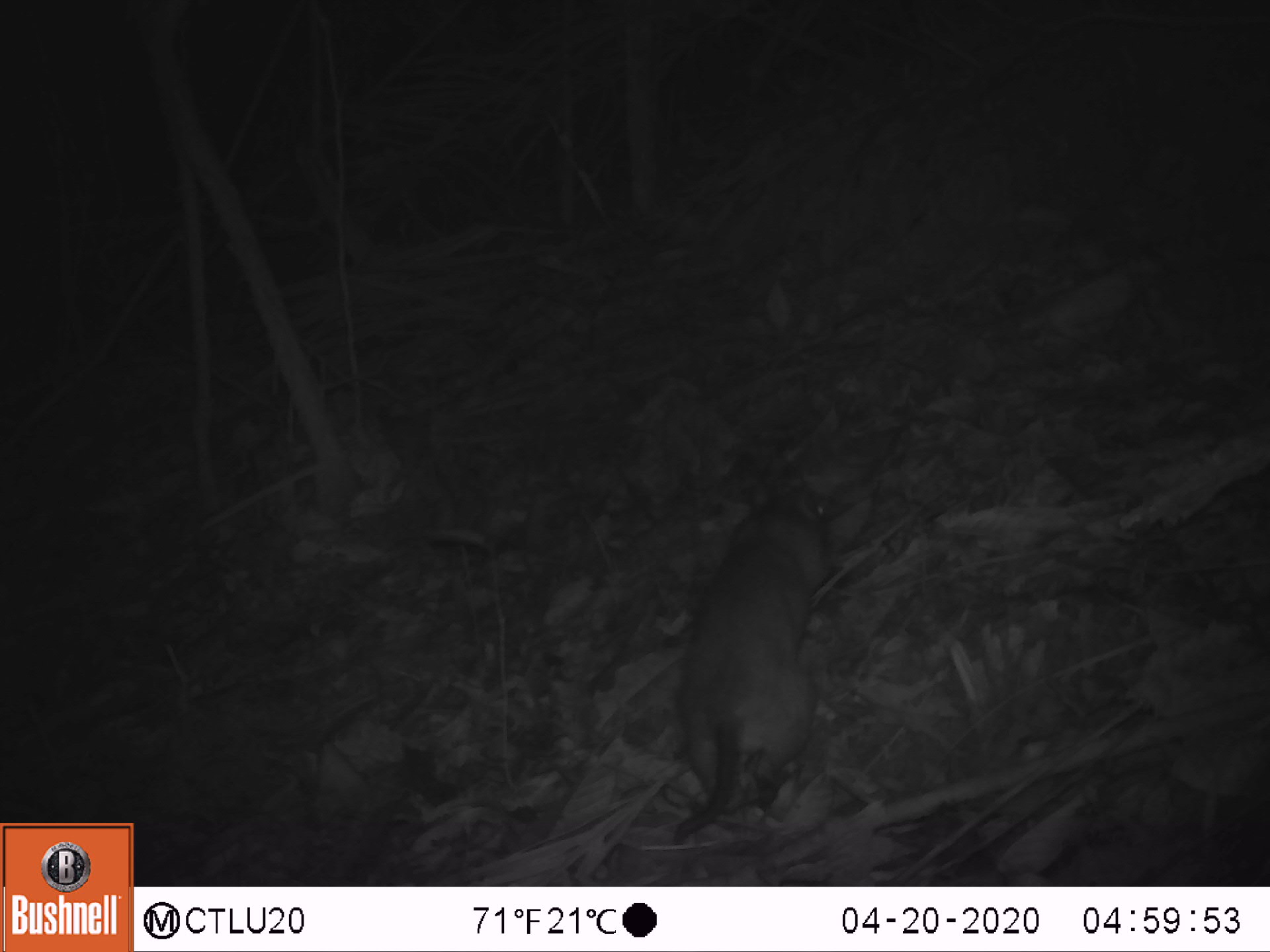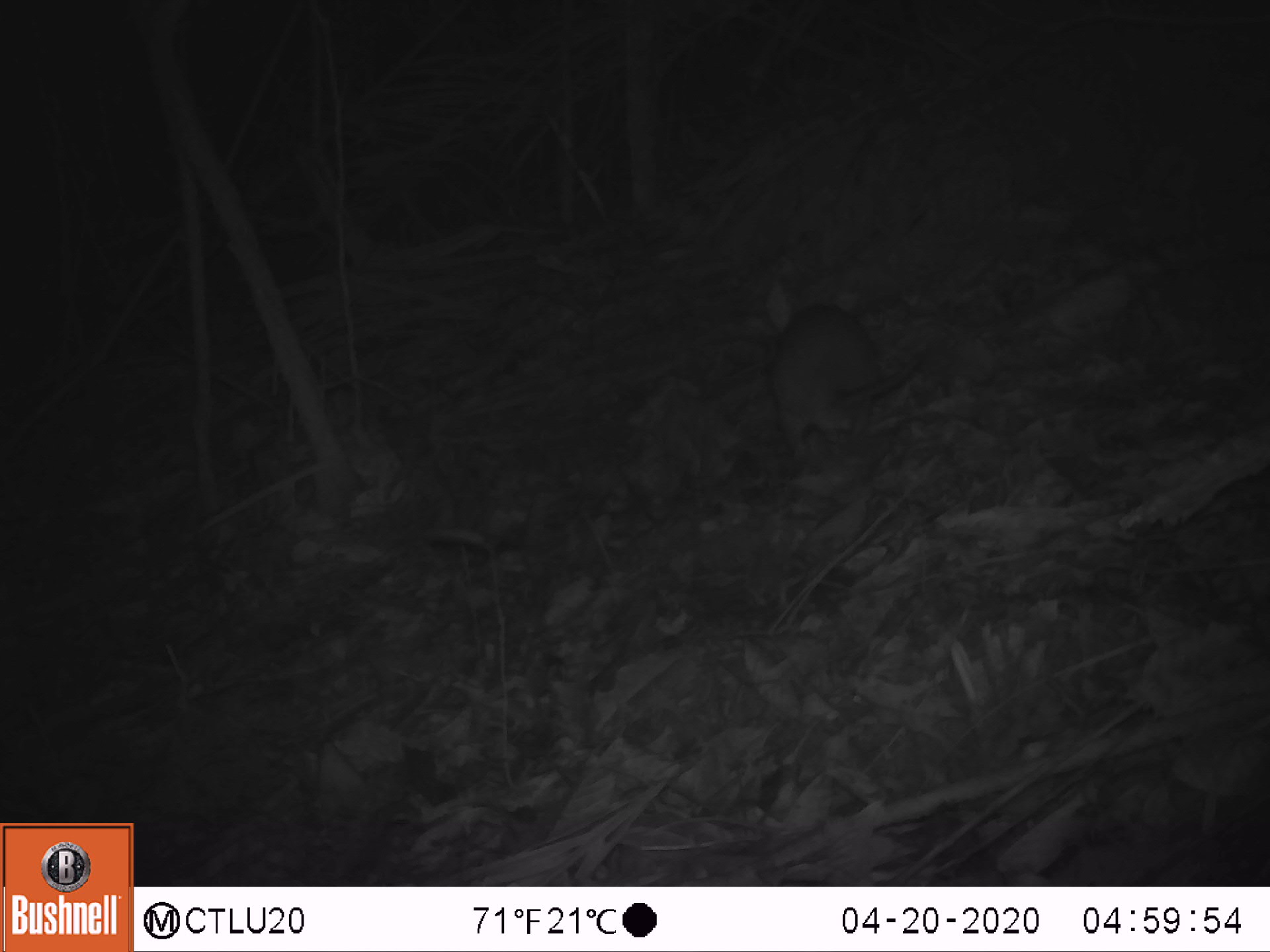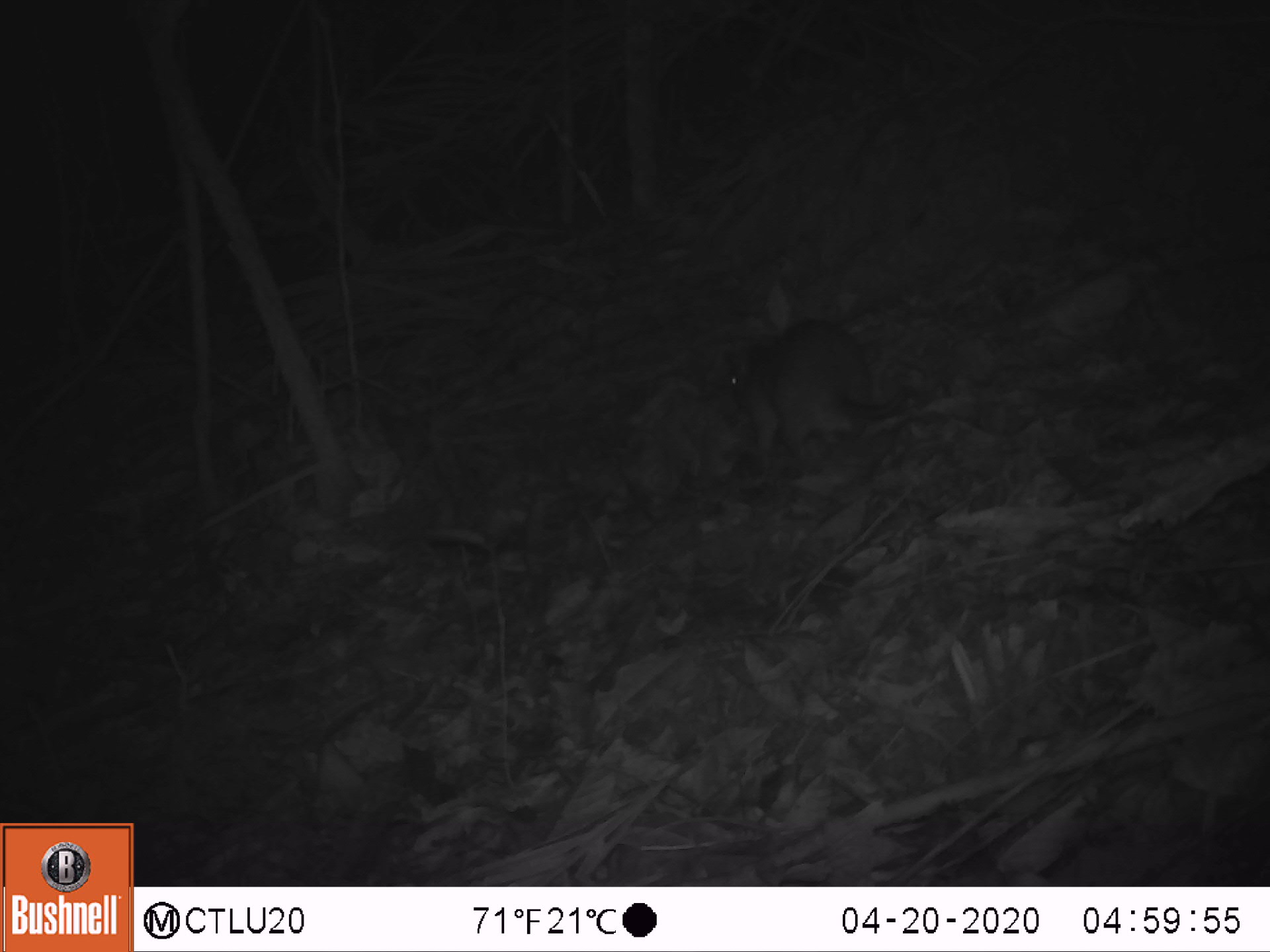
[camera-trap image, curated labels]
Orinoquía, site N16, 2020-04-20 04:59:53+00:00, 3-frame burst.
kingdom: Animalia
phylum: Chordata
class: Mammalia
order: Rodentia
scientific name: Rodentia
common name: rodent